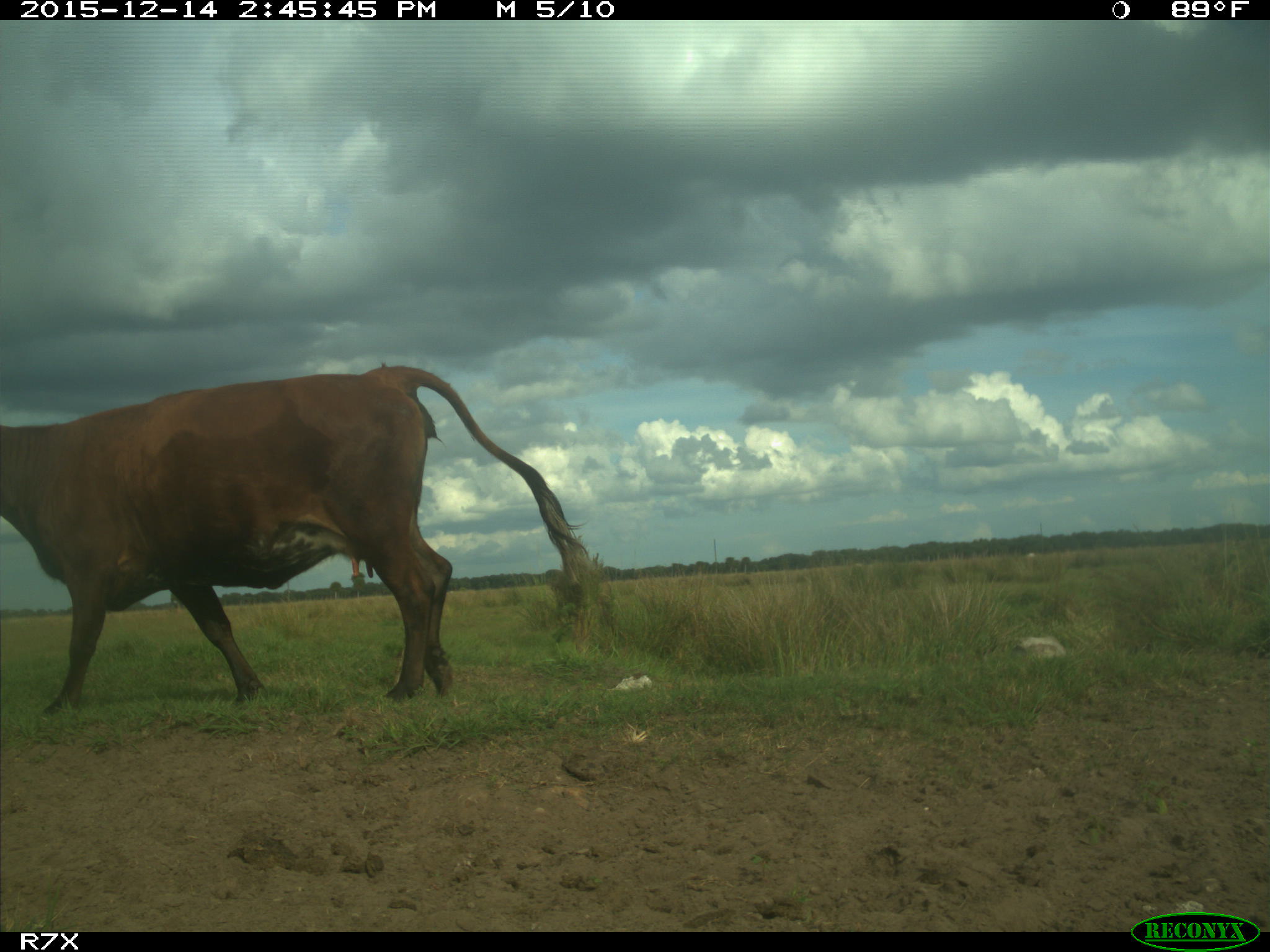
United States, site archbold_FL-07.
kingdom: Animalia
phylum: Chordata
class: Mammalia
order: Artiodactyla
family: Bovidae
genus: Bos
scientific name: Bos taurus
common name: domestic cow